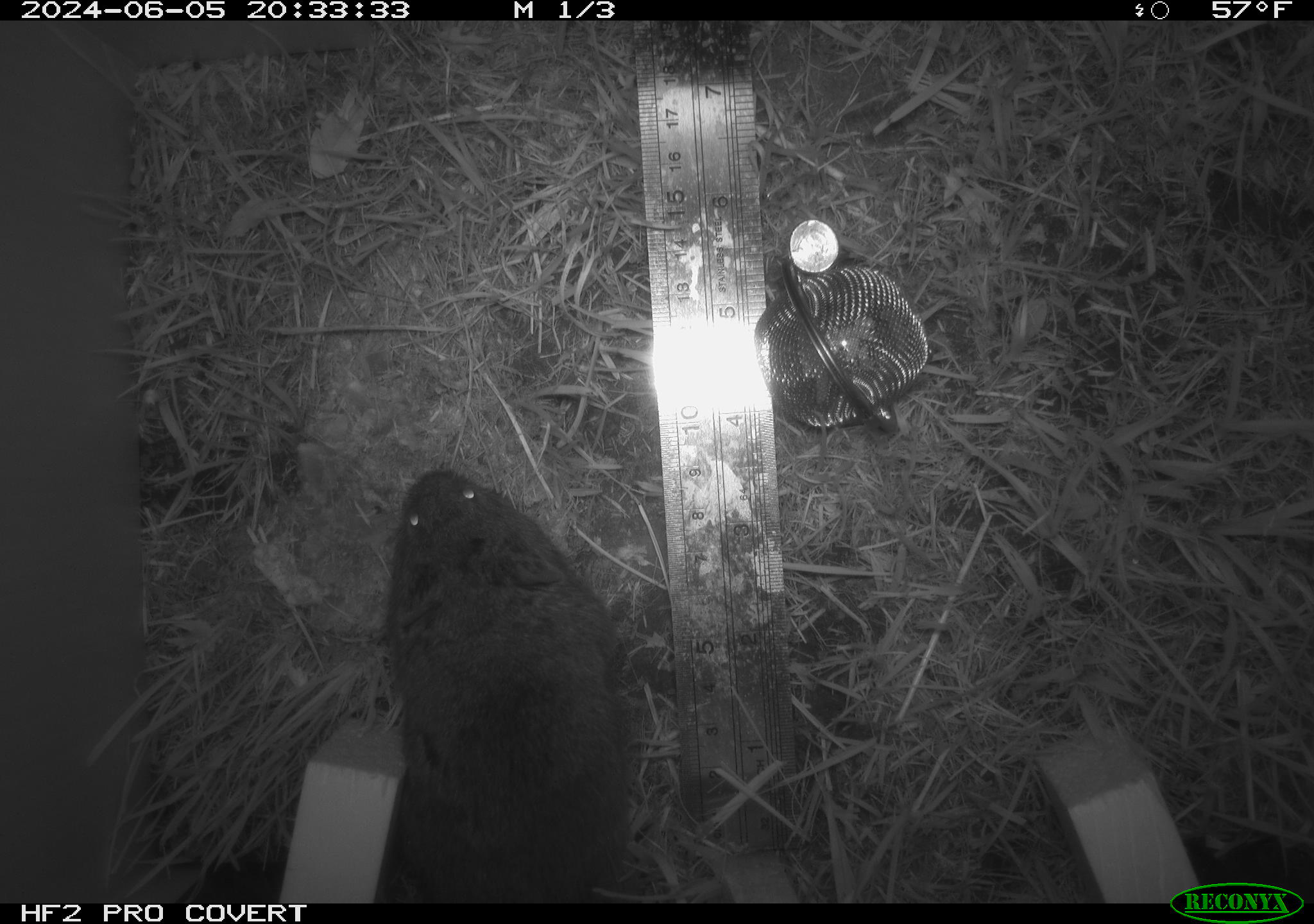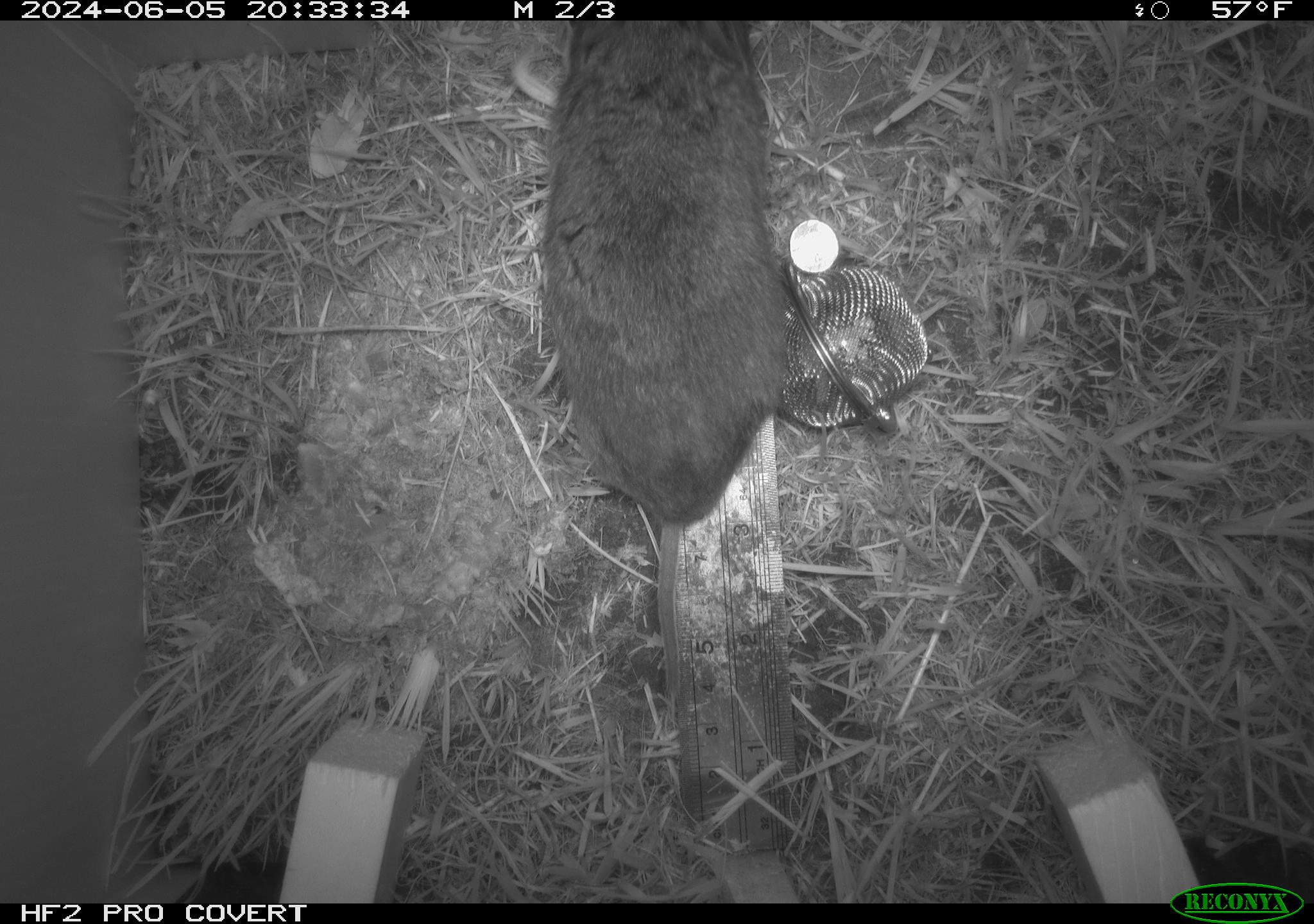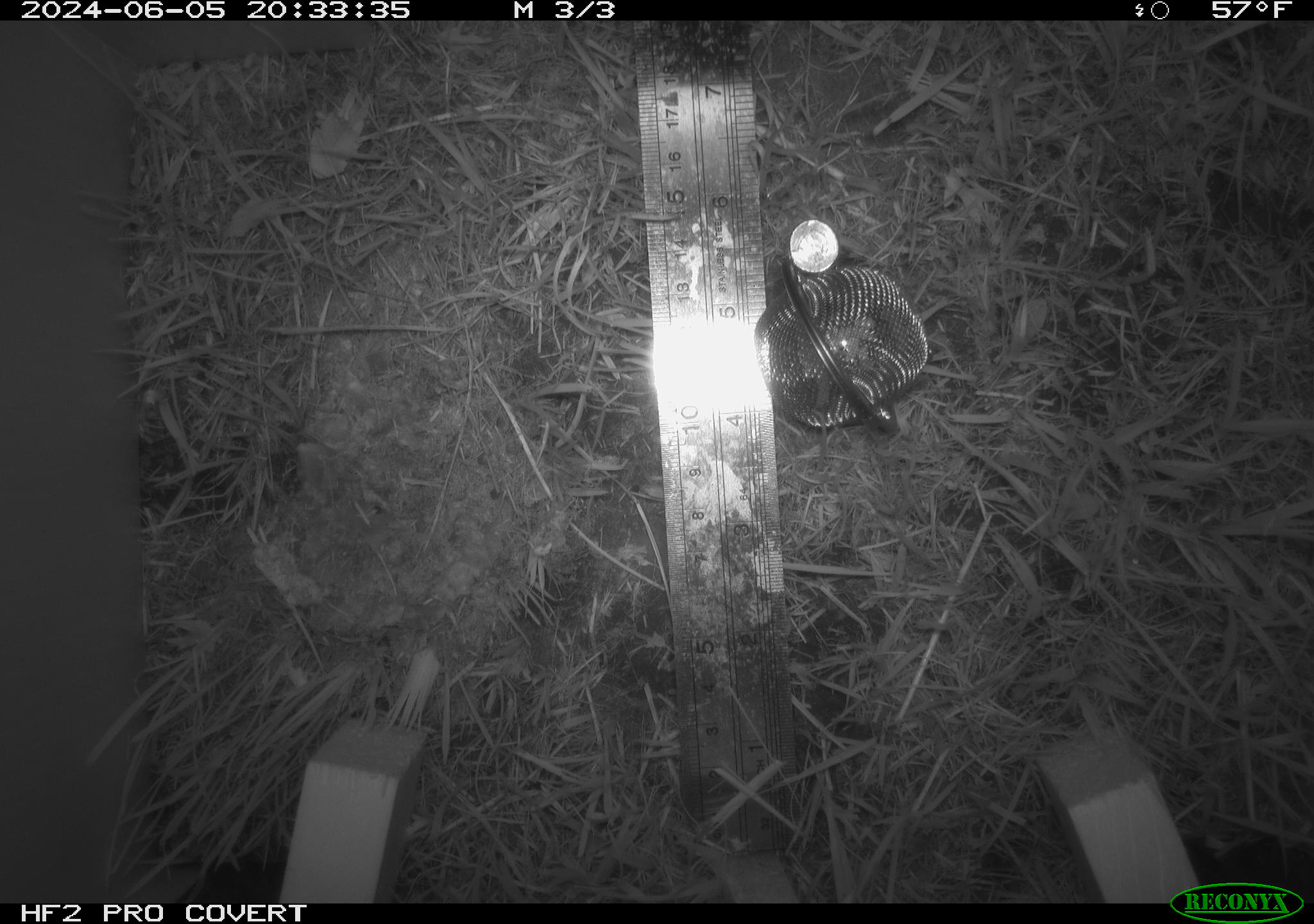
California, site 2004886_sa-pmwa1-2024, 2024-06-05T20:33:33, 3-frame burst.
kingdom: Animalia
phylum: Chordata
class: Mammalia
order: Rodentia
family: Cricetidae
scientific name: Arvicolinae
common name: voles, lemmings, and muskrats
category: arvicolinae subfamily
Arvicolinae subfamily (voles, lemmings, and muskrats) (Arvicolinae).